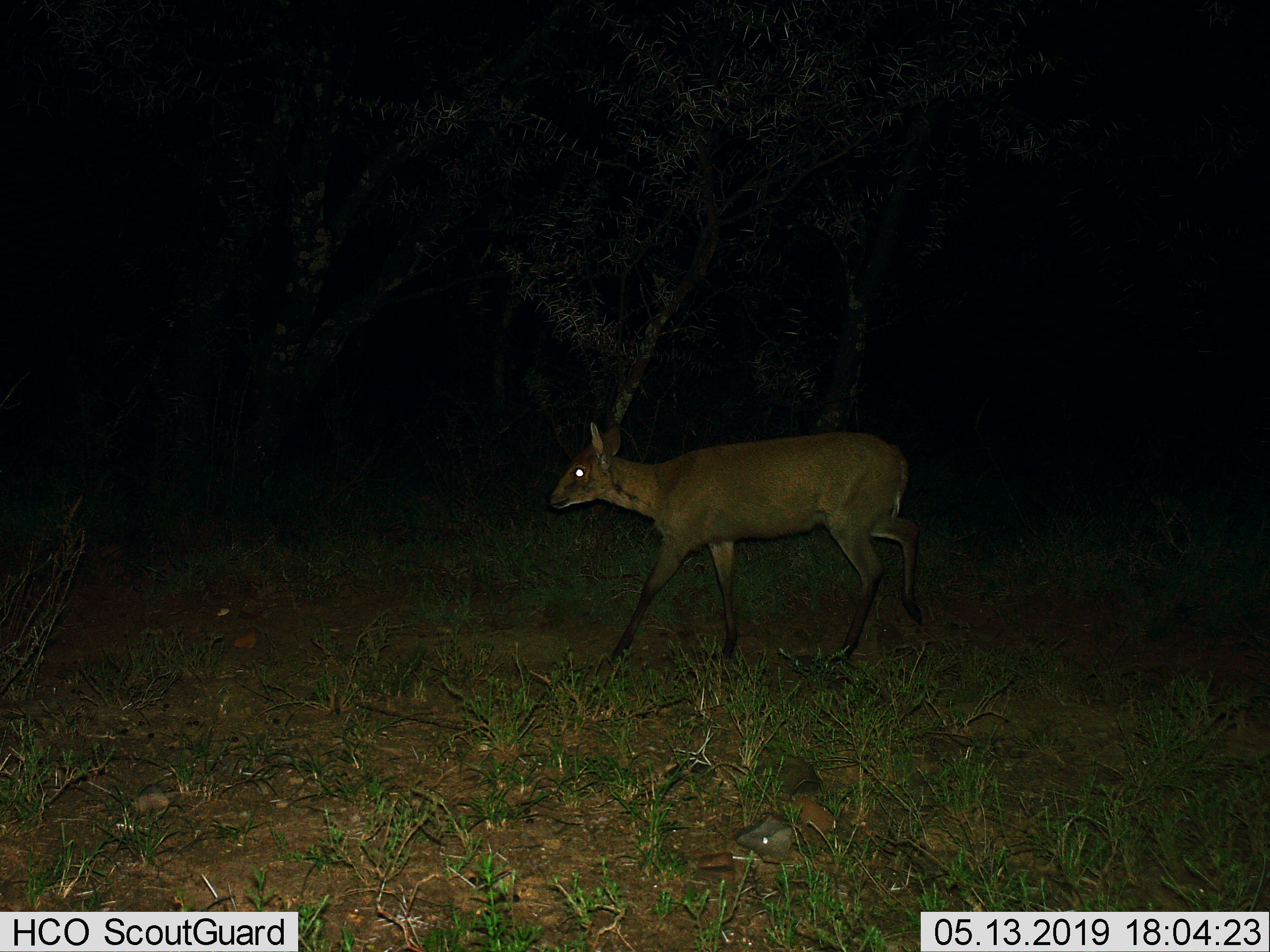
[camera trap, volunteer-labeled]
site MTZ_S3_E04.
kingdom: Animalia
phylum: Chordata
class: Mammalia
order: Artiodactyla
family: Bovidae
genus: Sylvicapra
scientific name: Sylvicapra grimmia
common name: common duiker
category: duikercommongrey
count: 1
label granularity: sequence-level